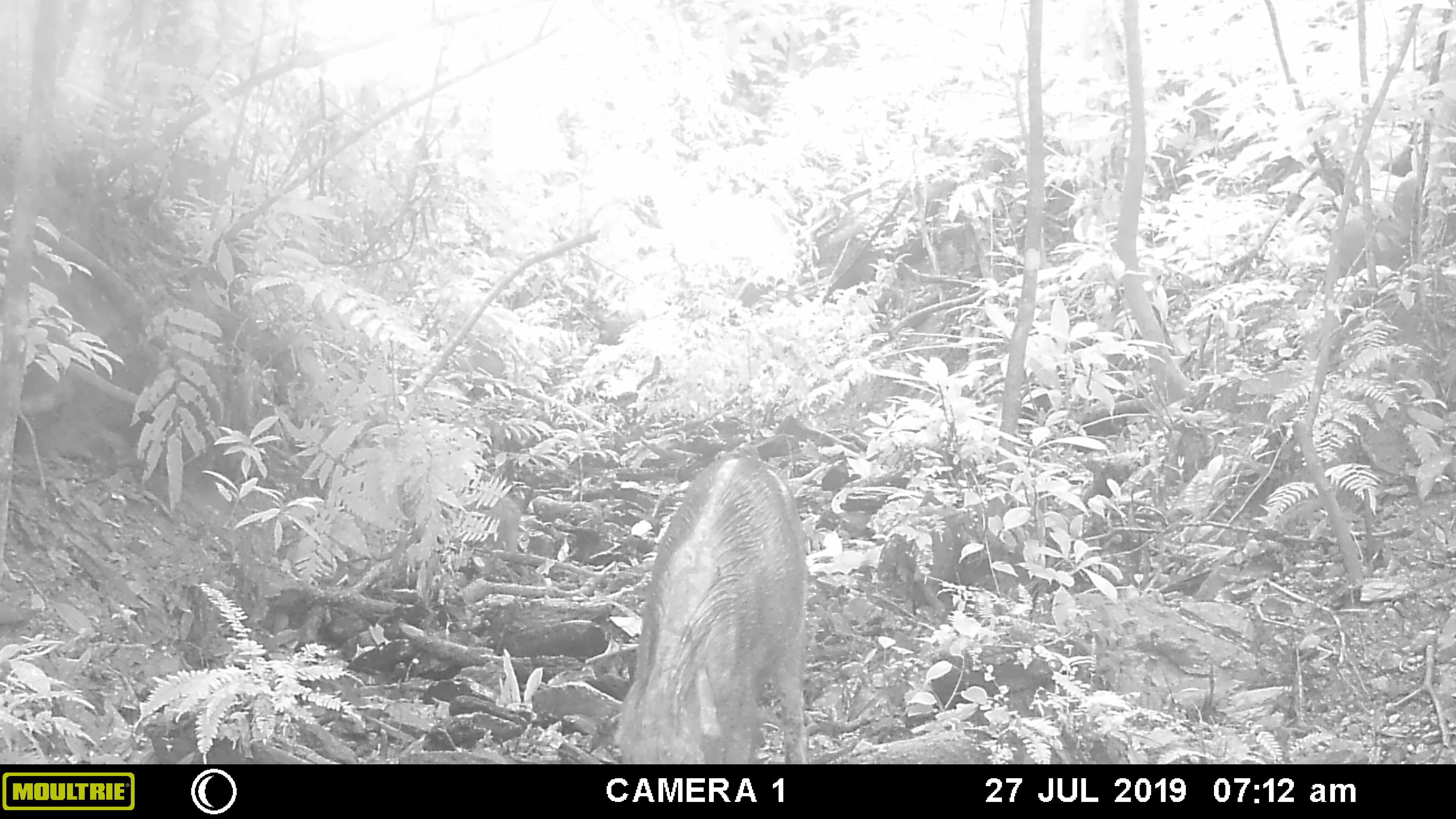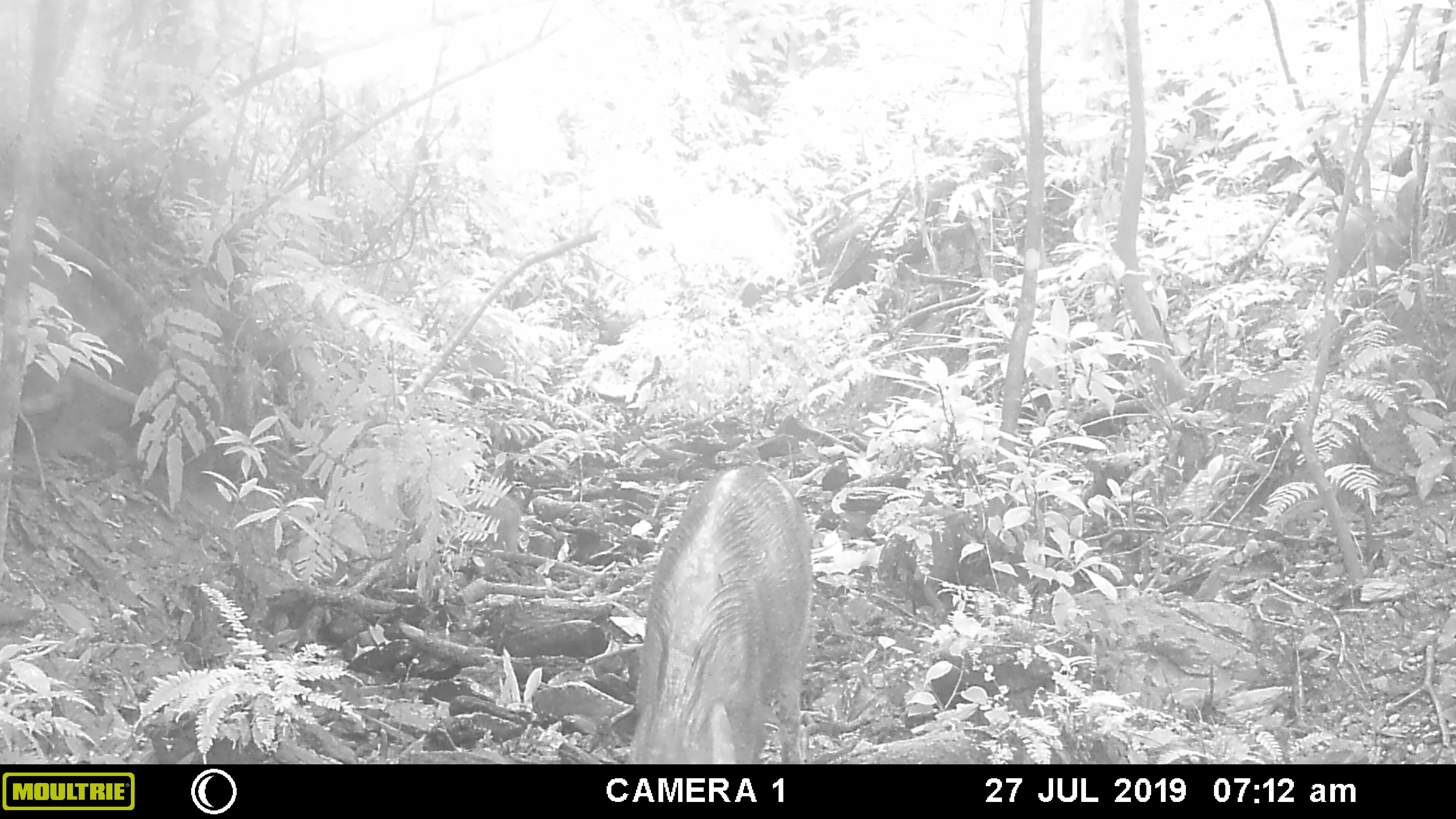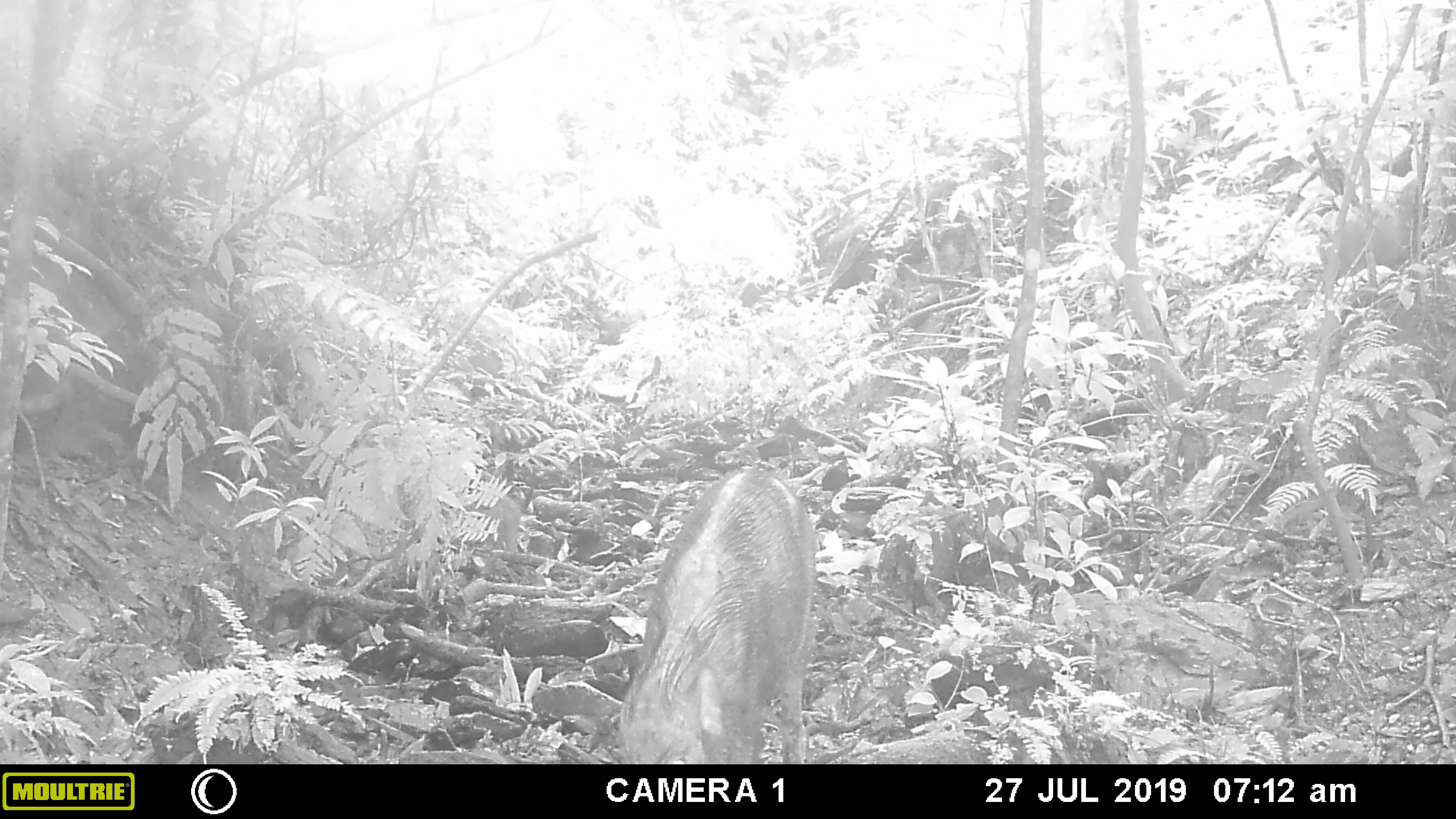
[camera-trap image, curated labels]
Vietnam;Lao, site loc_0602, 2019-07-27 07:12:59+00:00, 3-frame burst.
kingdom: Animalia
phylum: Chordata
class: Mammalia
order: Artiodactyla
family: Suidae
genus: Sus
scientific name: Sus scrofa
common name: eurasian wild pig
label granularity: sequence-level